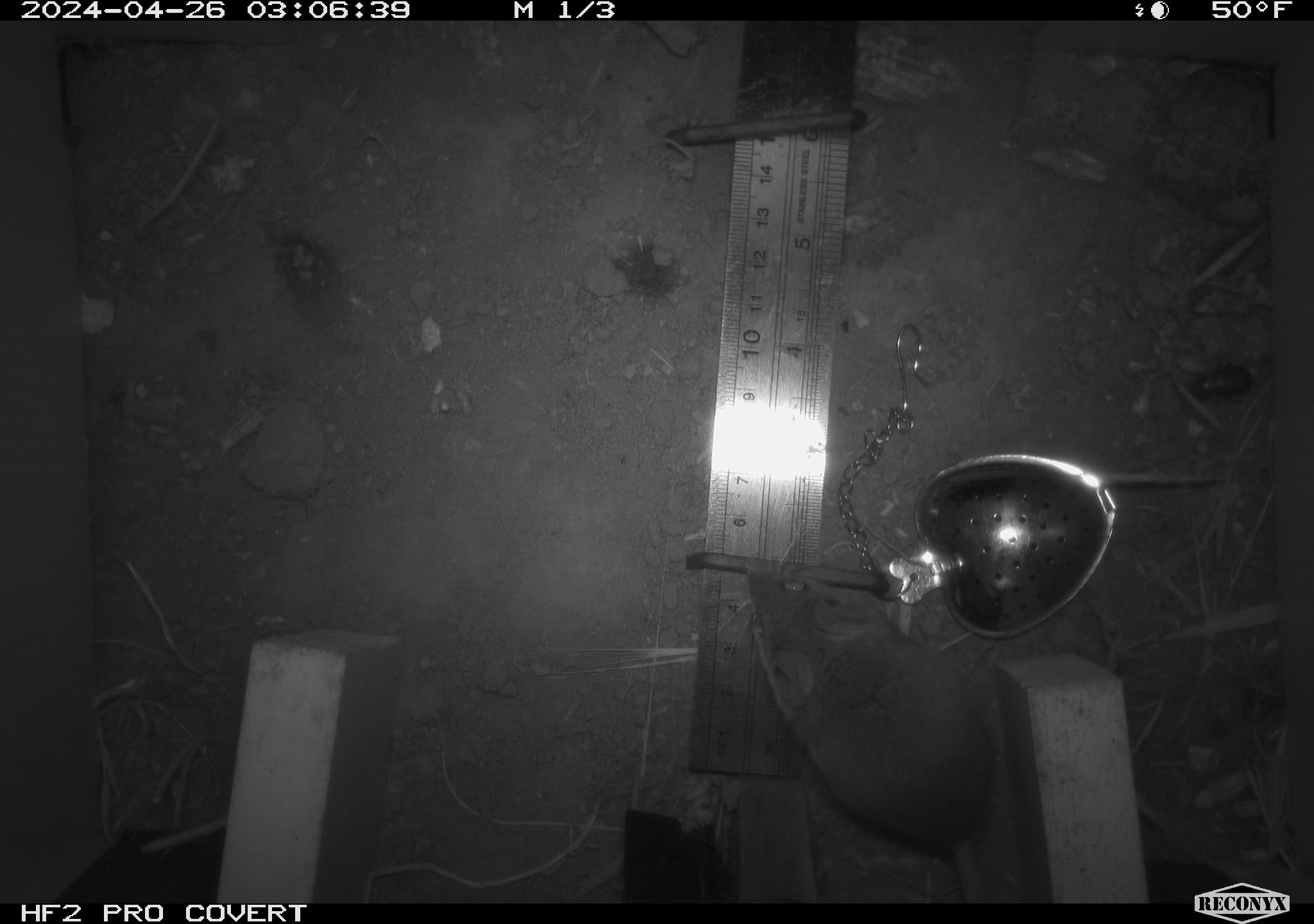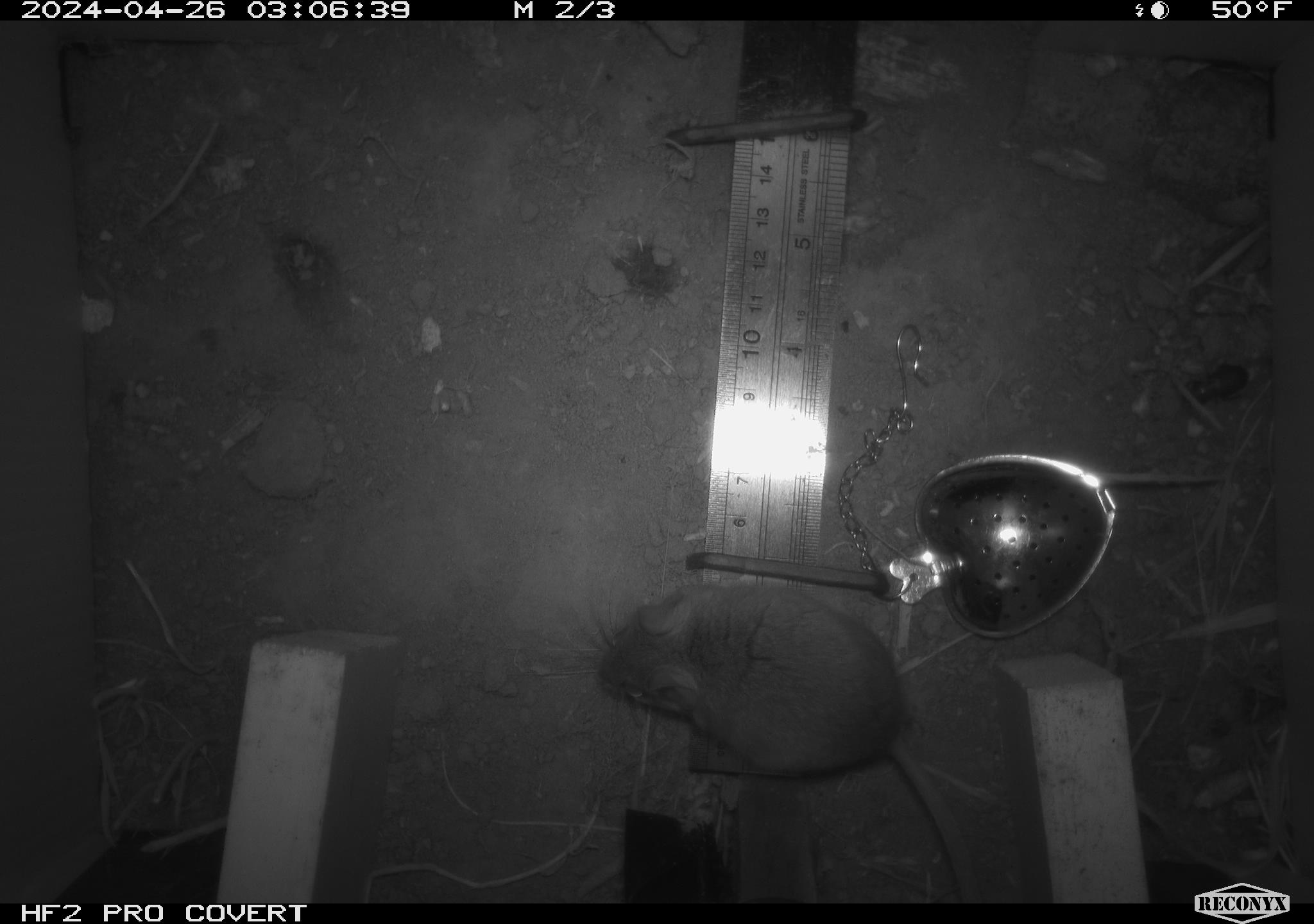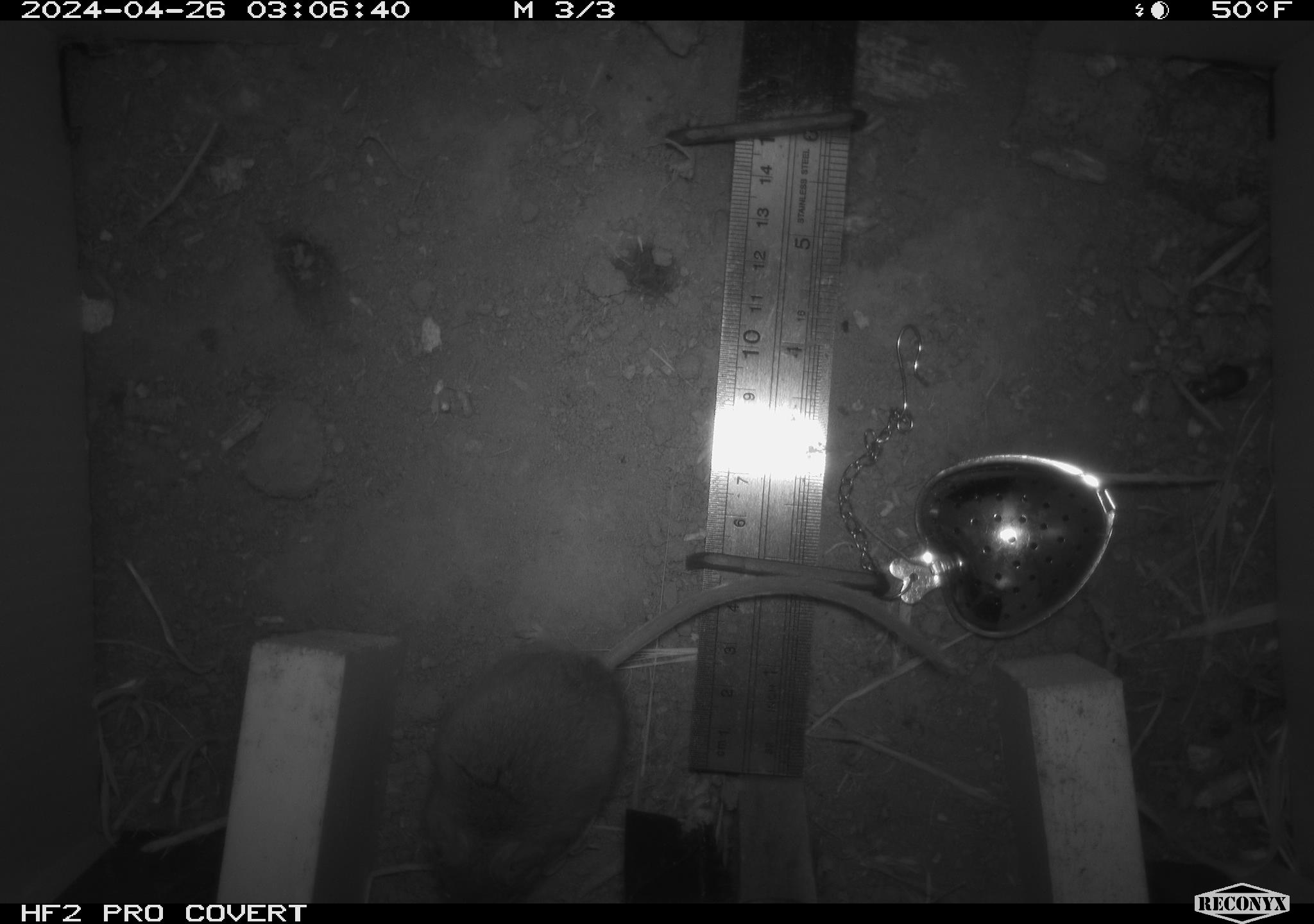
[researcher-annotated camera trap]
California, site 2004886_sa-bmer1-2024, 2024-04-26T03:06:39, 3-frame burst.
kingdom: Animalia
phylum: Chordata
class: Mammalia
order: Rodentia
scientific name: Rodentia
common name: mouse species